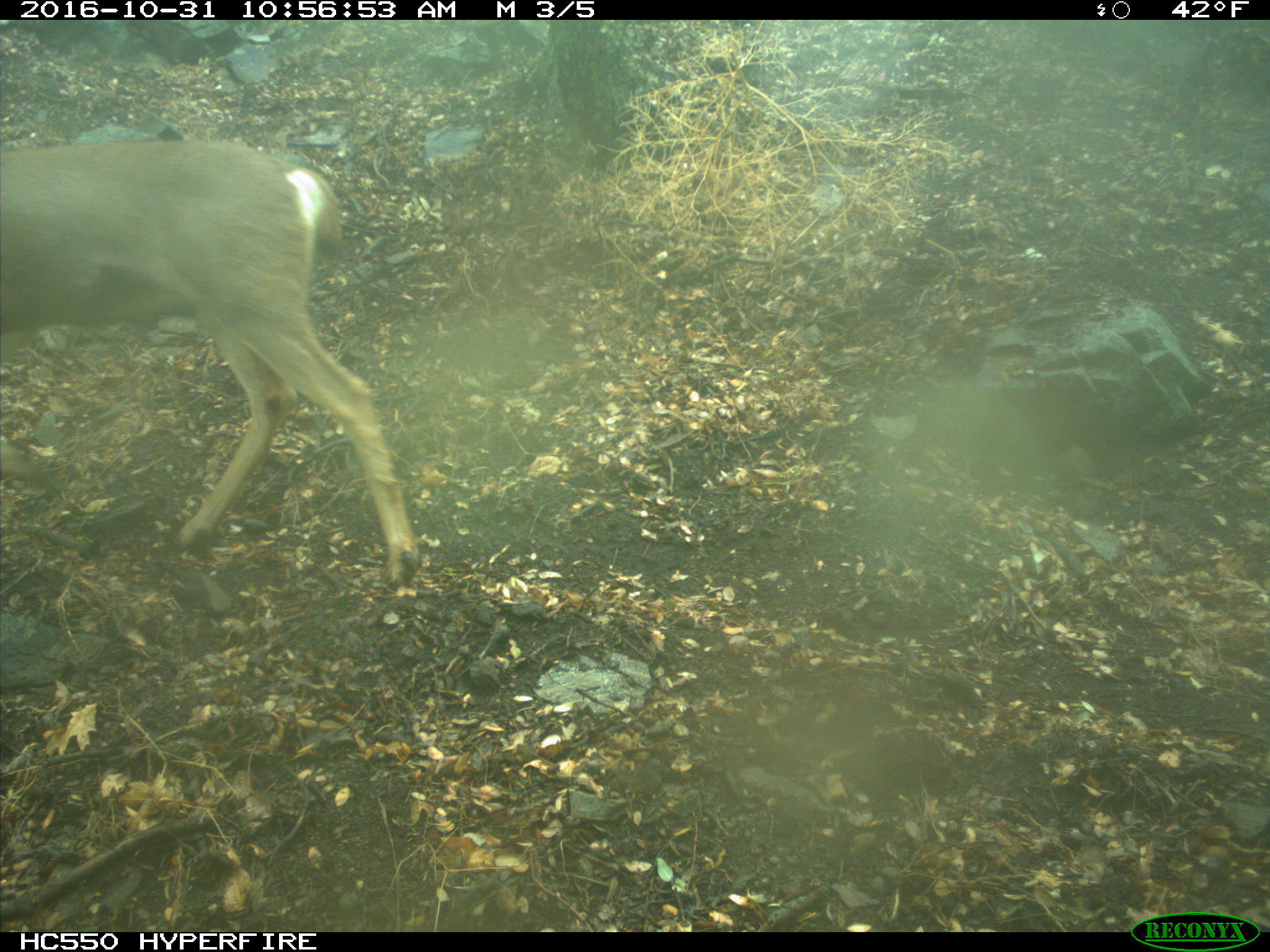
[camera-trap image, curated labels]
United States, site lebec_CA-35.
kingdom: Animalia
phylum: Chordata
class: Mammalia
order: Artiodactyla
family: Cervidae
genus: Odocoileus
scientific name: Odocoileus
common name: deer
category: unidentified deer